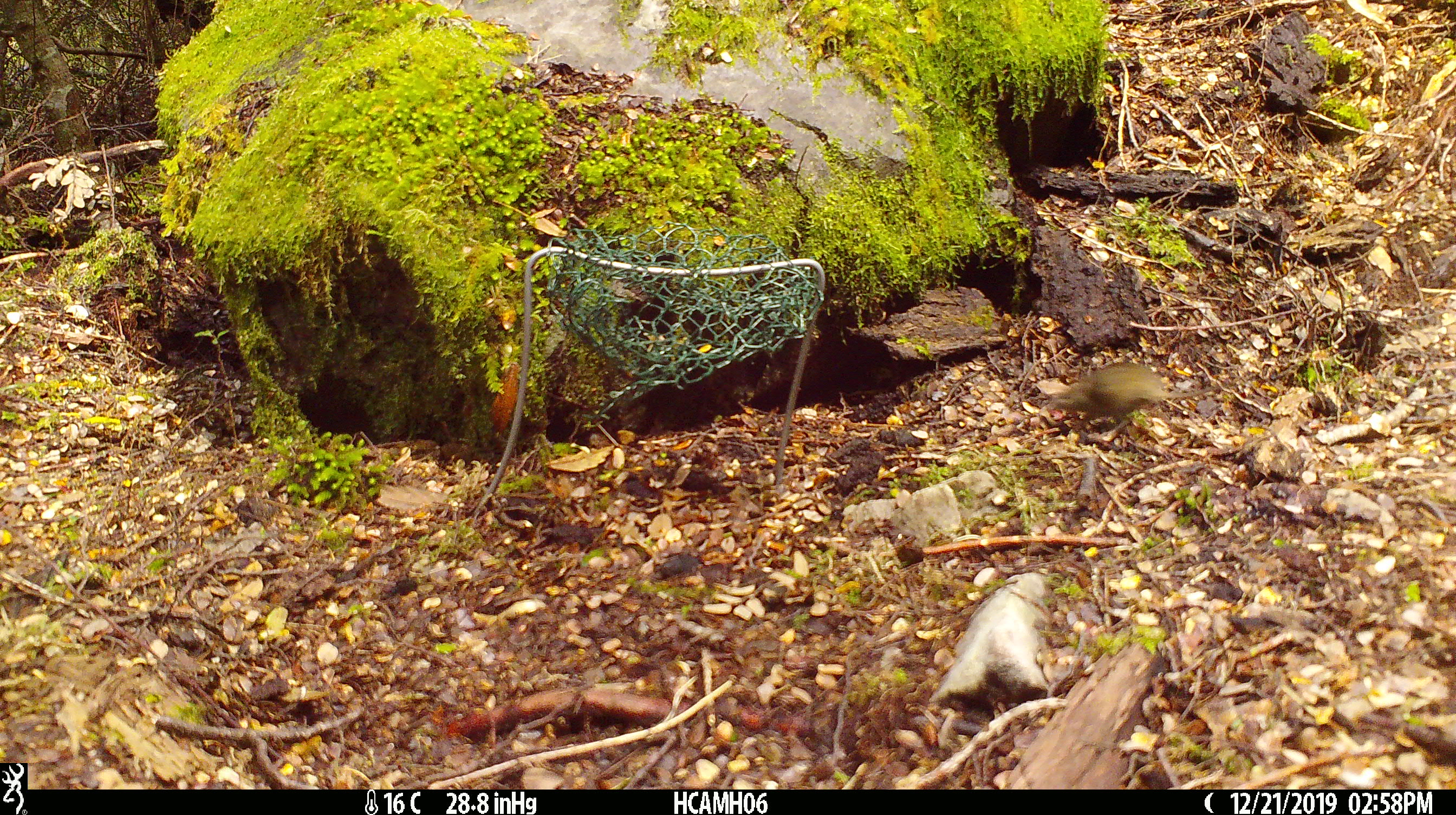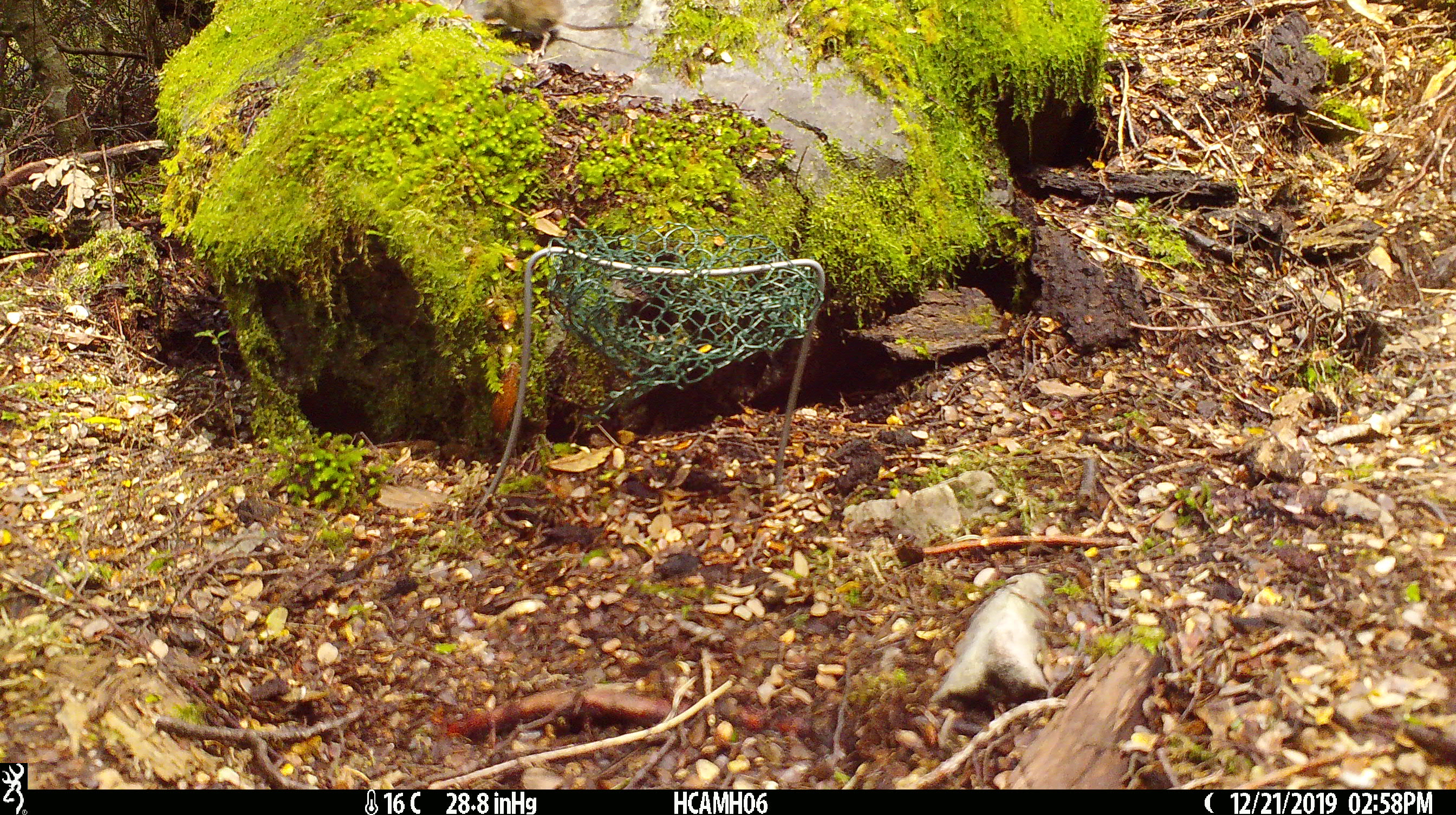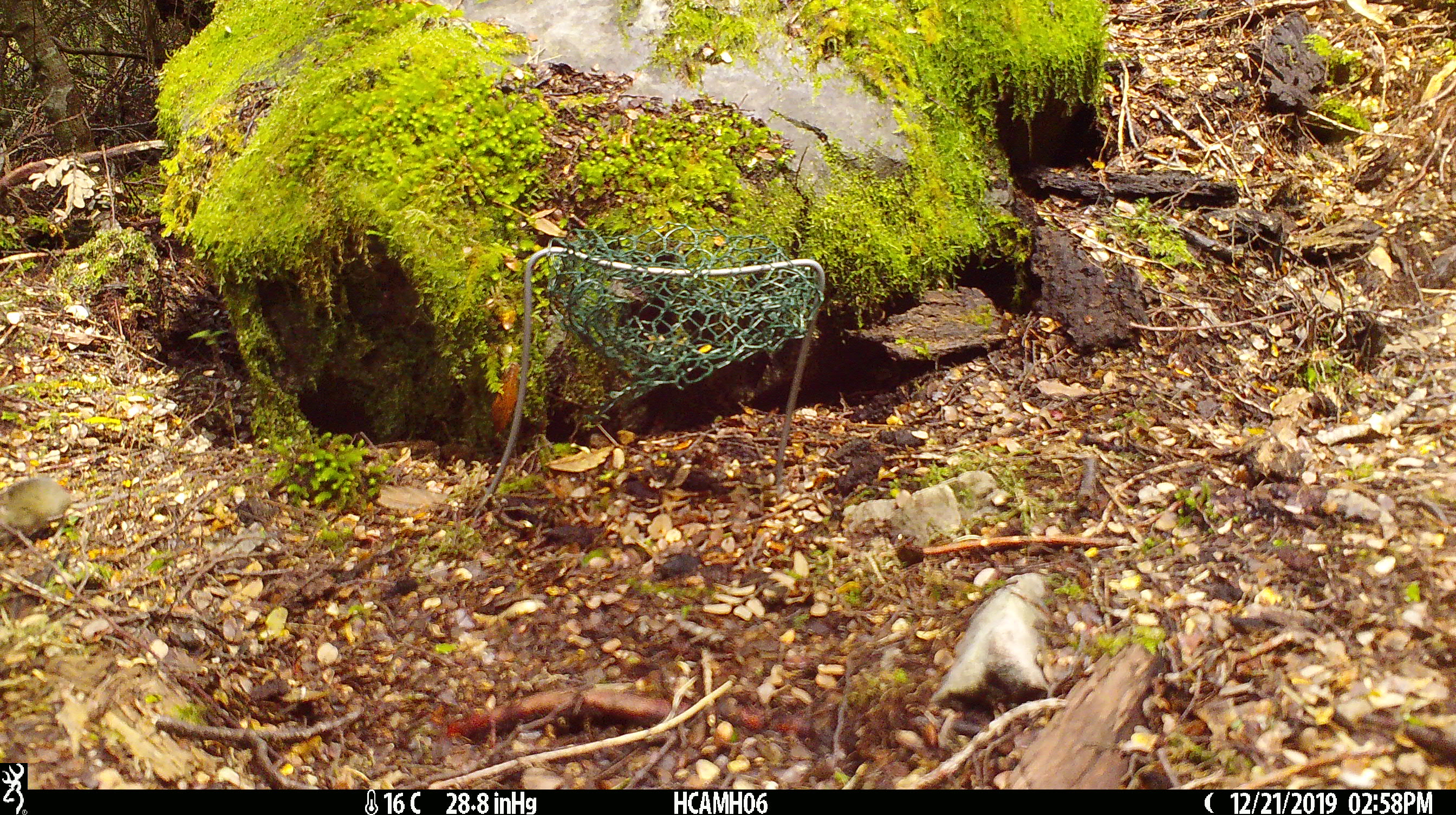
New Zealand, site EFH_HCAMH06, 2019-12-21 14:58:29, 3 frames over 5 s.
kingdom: Animalia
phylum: Chordata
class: Mammalia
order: Rodentia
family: Muridae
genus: Mus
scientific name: Mus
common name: mouse